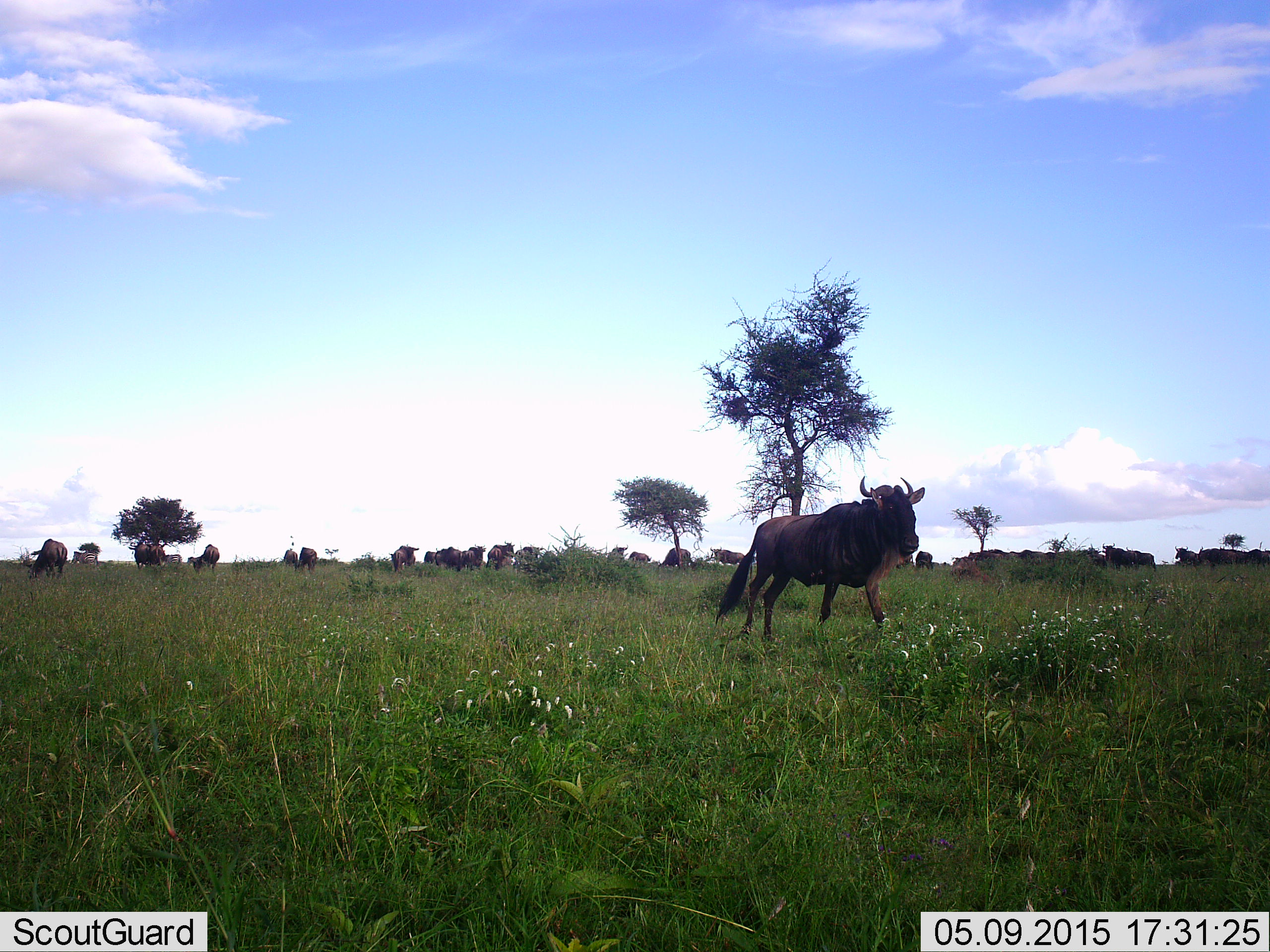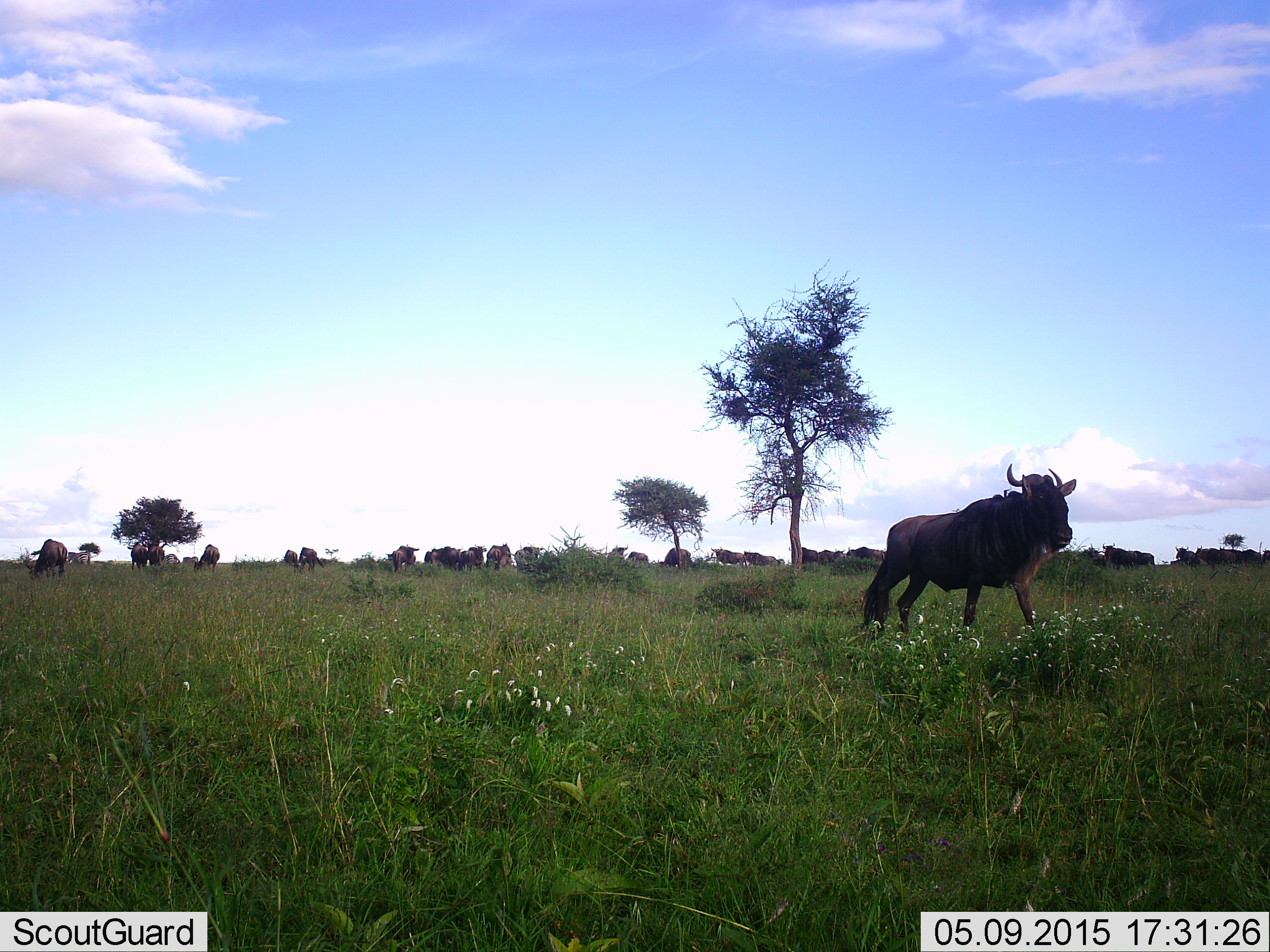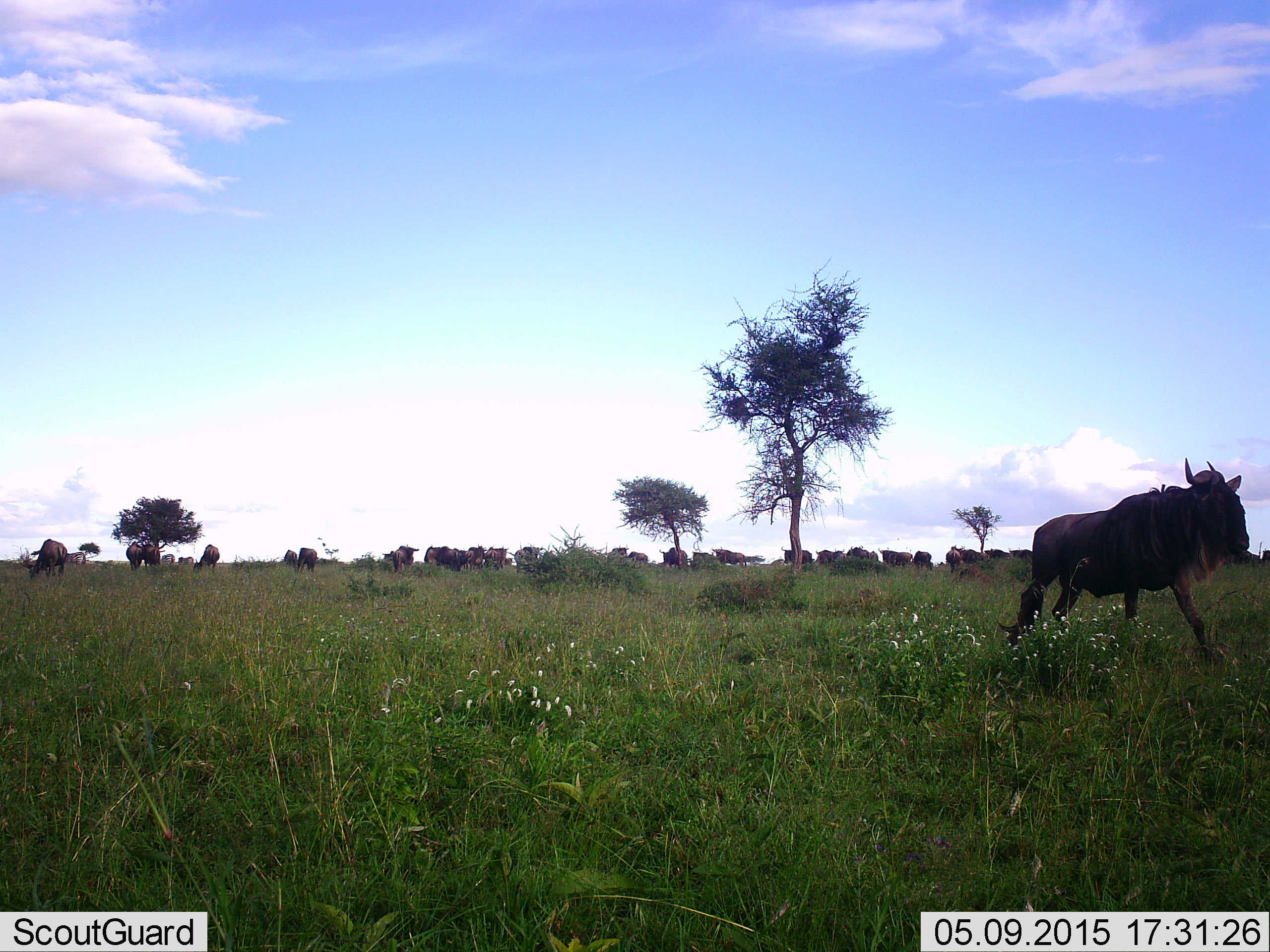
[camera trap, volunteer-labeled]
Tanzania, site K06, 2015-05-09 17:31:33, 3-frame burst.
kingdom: Animalia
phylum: Chordata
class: Mammalia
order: Artiodactyla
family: Bovidae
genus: Connochaetes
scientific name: Connochaetes taurinus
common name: blue wildebeest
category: wildebeest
Wildebeest (blue wildebeest) (Connochaetes taurinus), count 11-50. Behavior (volunteer vote fractions): standing 50%, resting 0%, moving 90%, interacting 10%. Young present (vote fraction): 0%. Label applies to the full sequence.